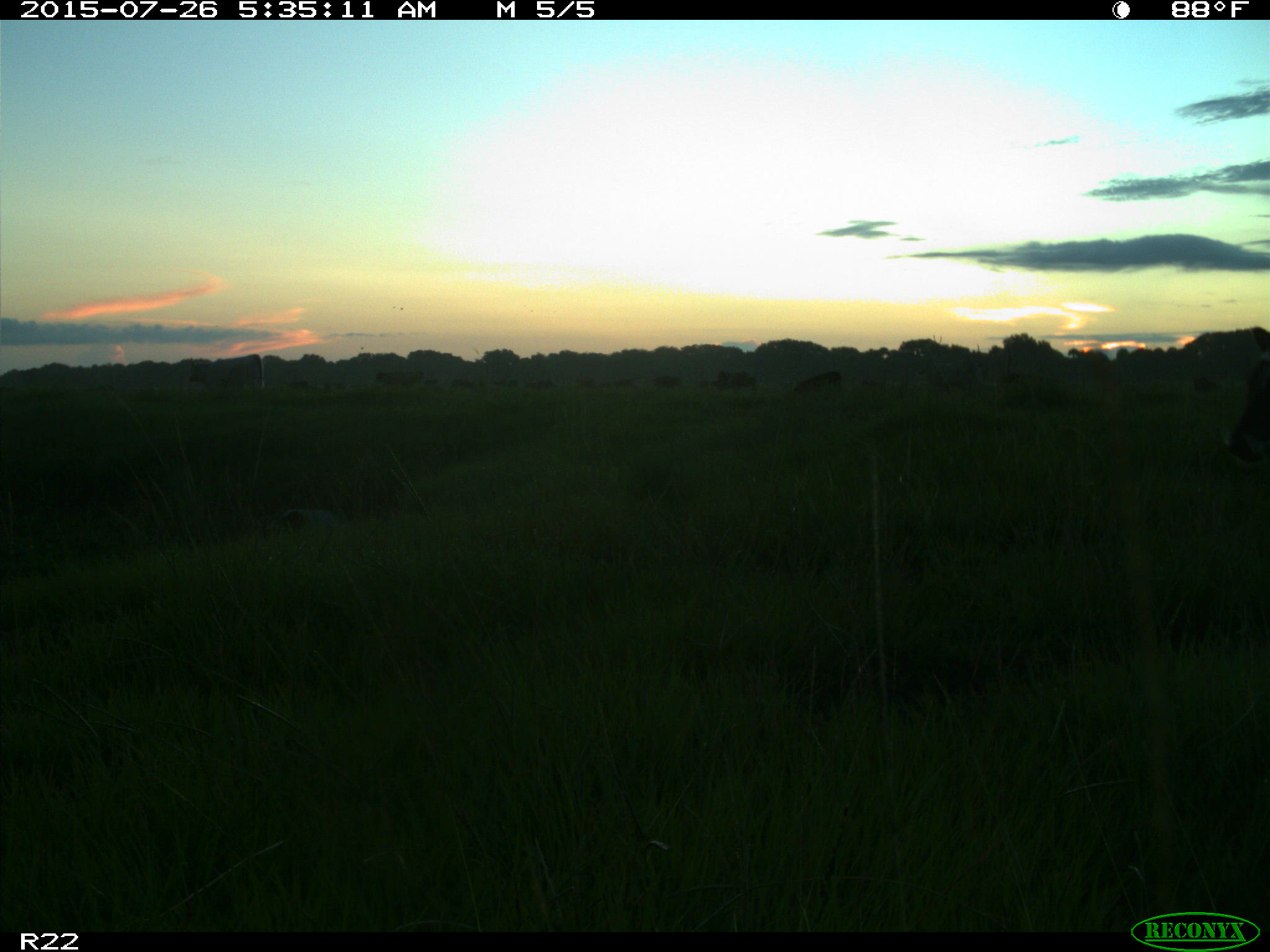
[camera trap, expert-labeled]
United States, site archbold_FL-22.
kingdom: Animalia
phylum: Chordata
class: Mammalia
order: Artiodactyla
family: Bovidae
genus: Bos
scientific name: Bos taurus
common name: domestic cow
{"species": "Bos taurus (domestic cow)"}